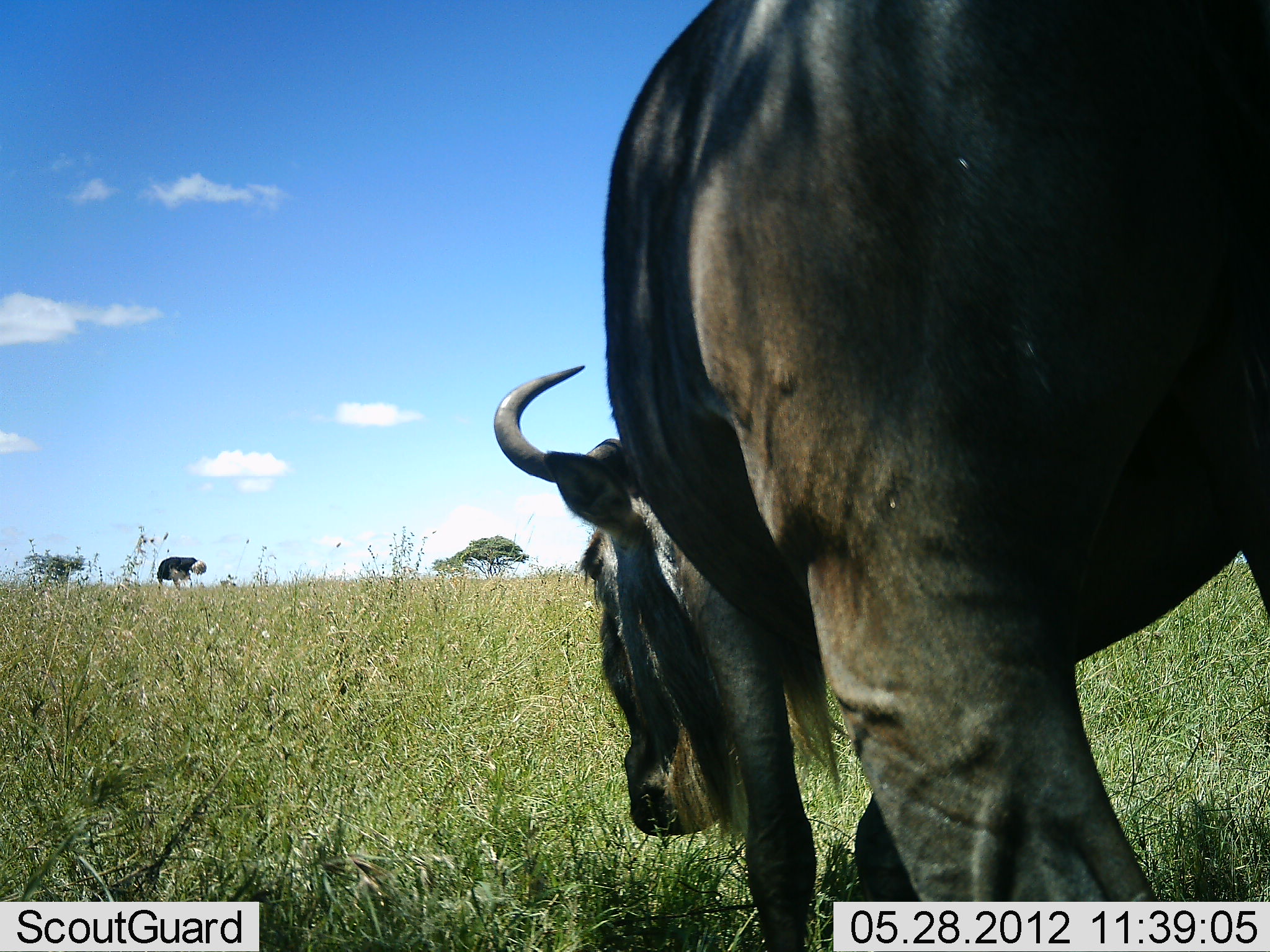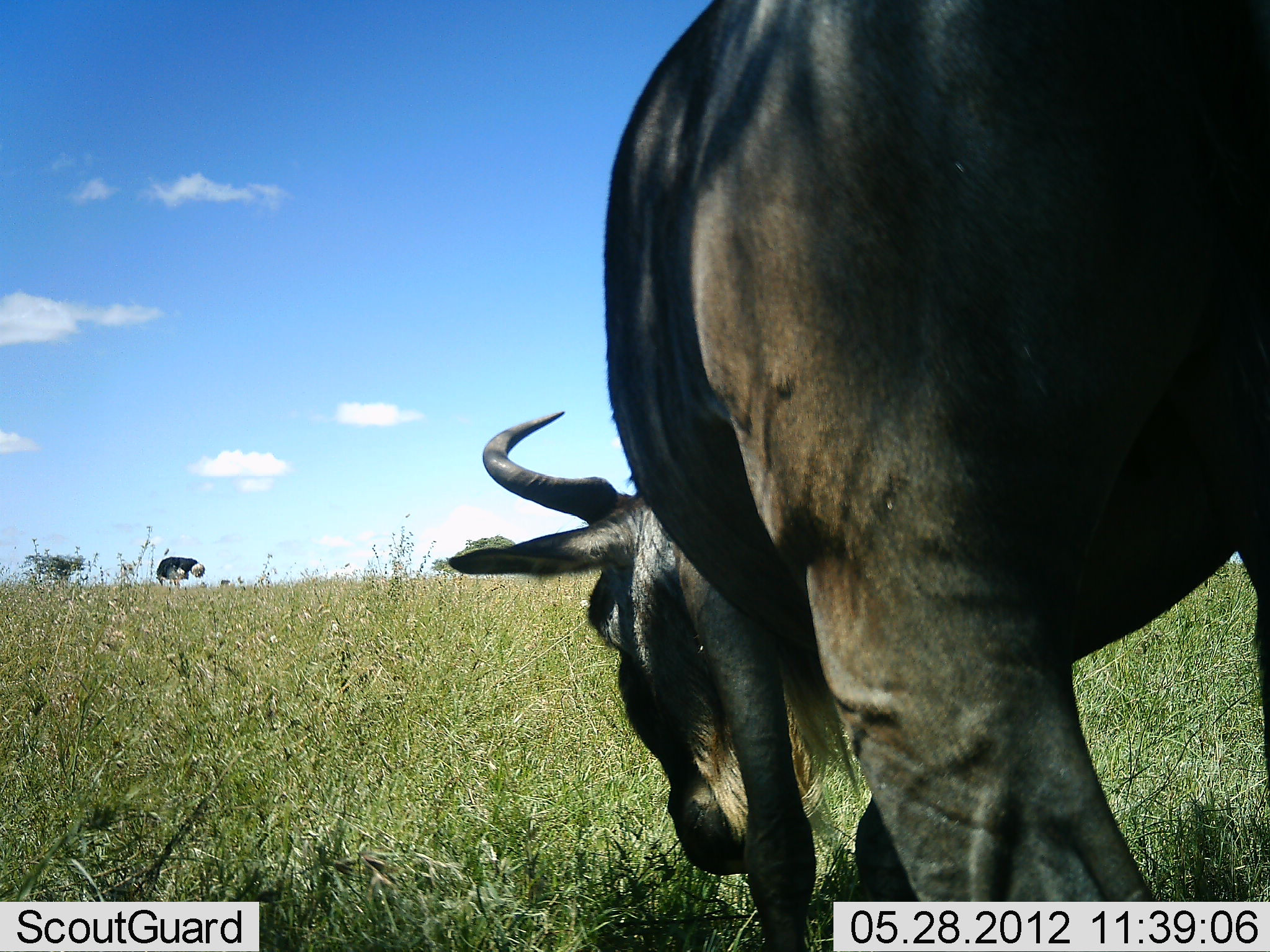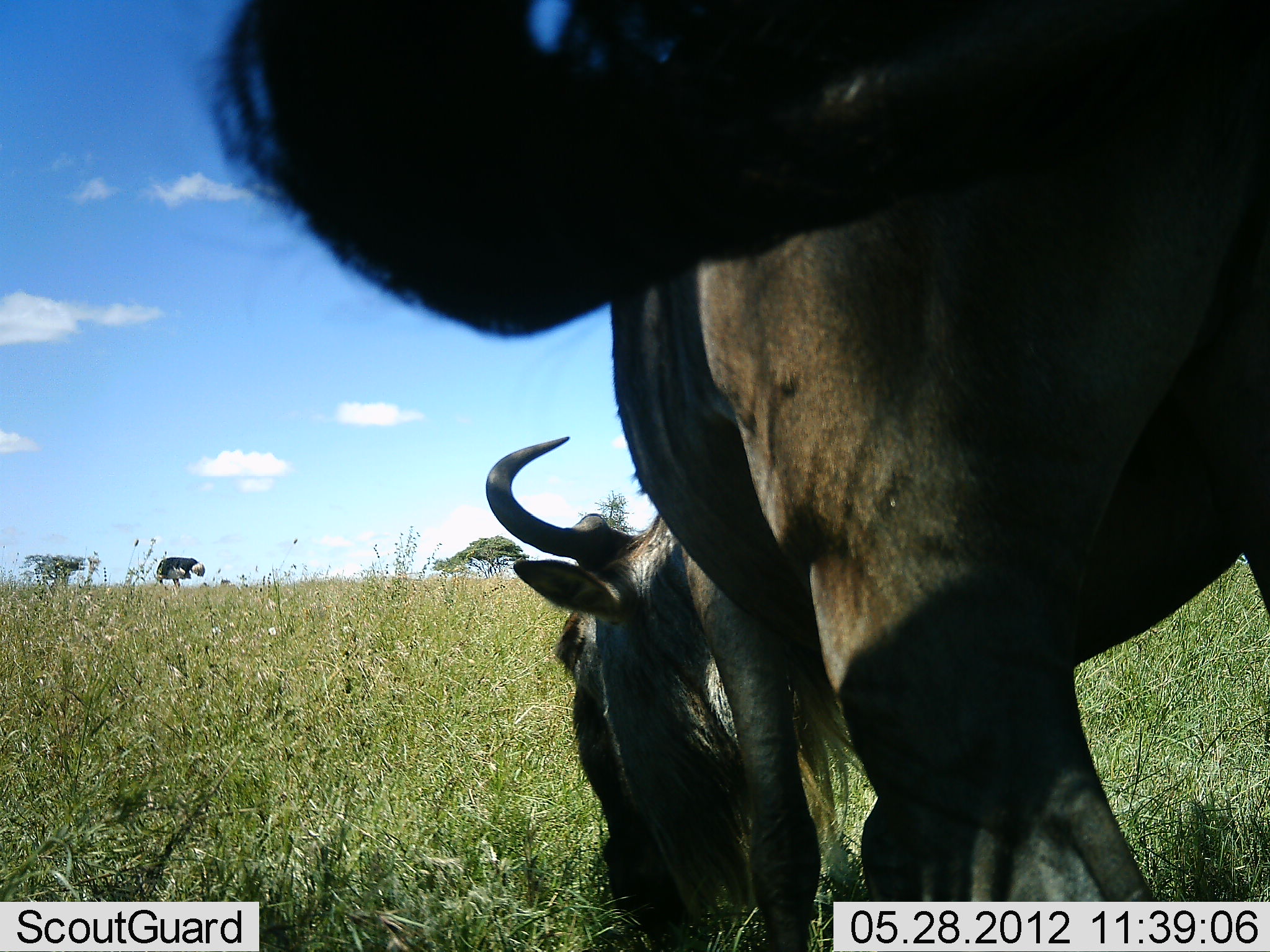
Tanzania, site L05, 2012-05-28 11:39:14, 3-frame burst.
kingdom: Animalia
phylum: Chordata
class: Mammalia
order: Artiodactyla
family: Bovidae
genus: Connochaetes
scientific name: Connochaetes taurinus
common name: blue wildebeest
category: wildebeest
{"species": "wildebeest (blue wildebeest) (Connochaetes taurinus)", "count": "1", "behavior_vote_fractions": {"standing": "29%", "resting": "0%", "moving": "0%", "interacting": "0%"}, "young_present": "0%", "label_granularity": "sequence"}